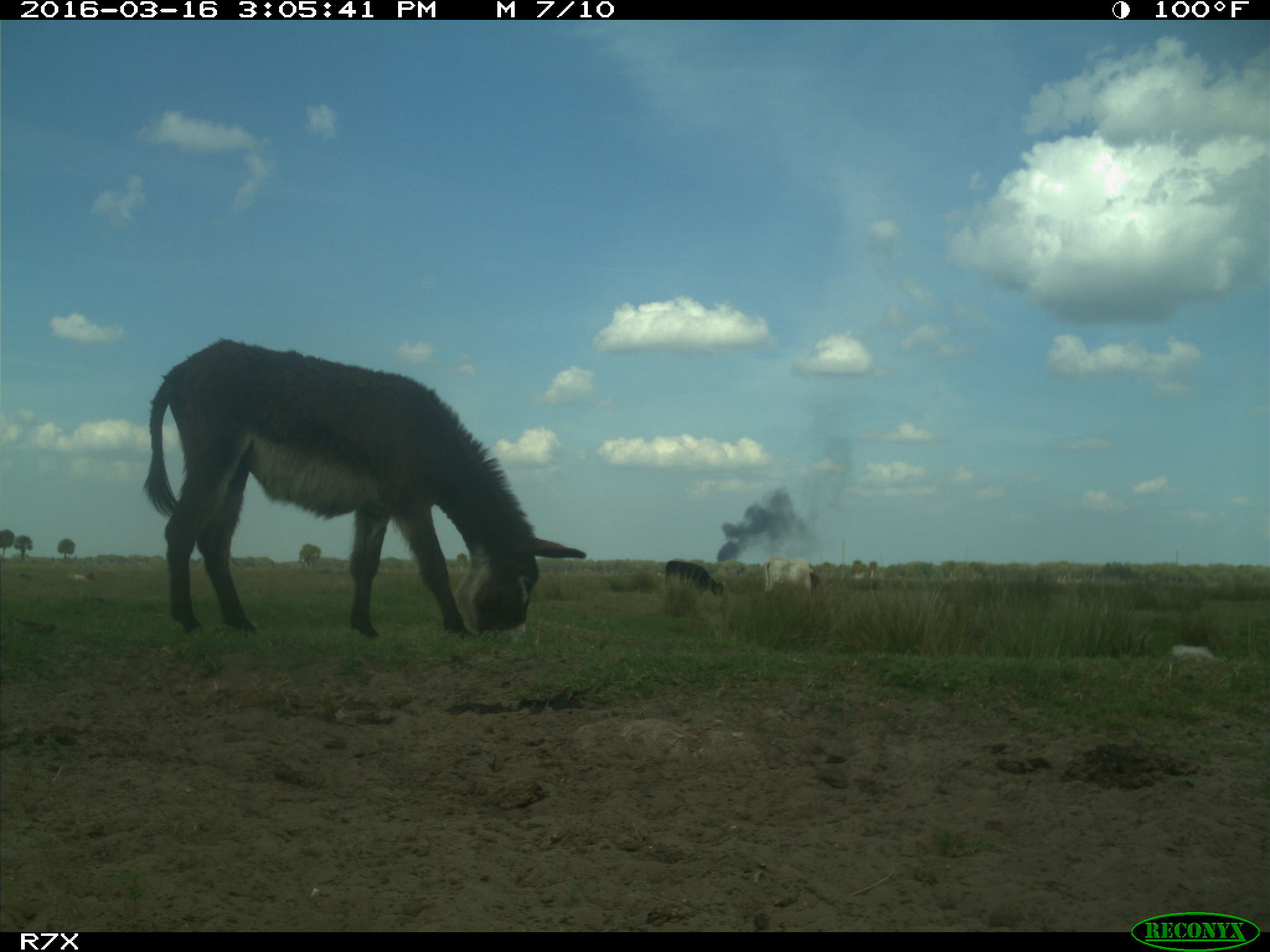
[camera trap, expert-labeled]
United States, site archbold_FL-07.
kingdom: Animalia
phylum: Chordata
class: Mammalia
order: Artiodactyla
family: Bovidae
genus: Bos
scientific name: Bos taurus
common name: domestic cow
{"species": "Bos taurus (domestic cow)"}